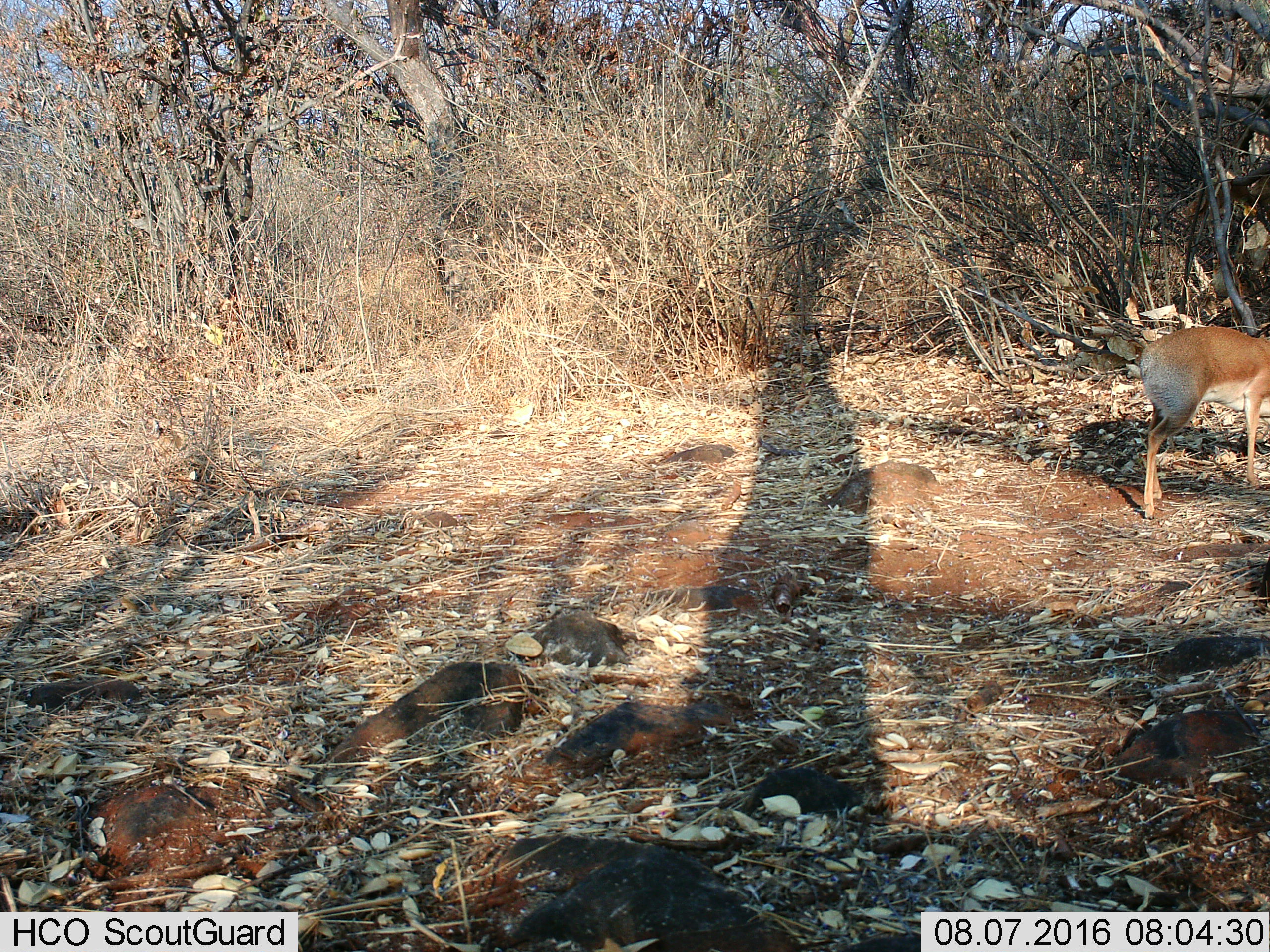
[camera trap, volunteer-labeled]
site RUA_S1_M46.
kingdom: Animalia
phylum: Chordata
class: Mammalia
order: Artiodactyla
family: Bovidae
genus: Madoqua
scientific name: Madoqua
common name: dik-dik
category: dikdik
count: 1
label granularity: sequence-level